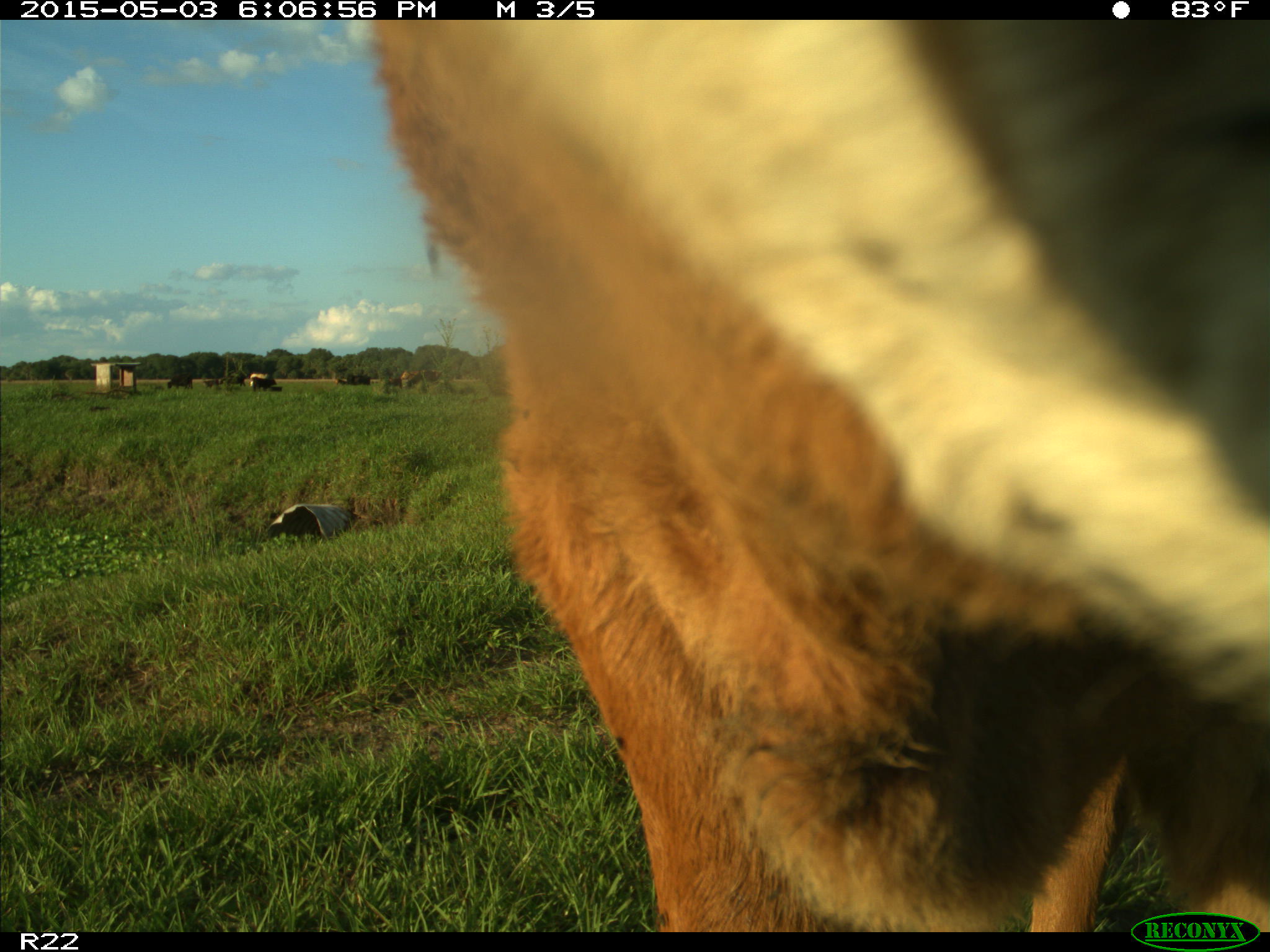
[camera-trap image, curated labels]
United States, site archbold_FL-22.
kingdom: Animalia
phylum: Chordata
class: Mammalia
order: Artiodactyla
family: Bovidae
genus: Bos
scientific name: Bos taurus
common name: domestic cow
Bos taurus (domestic cow).